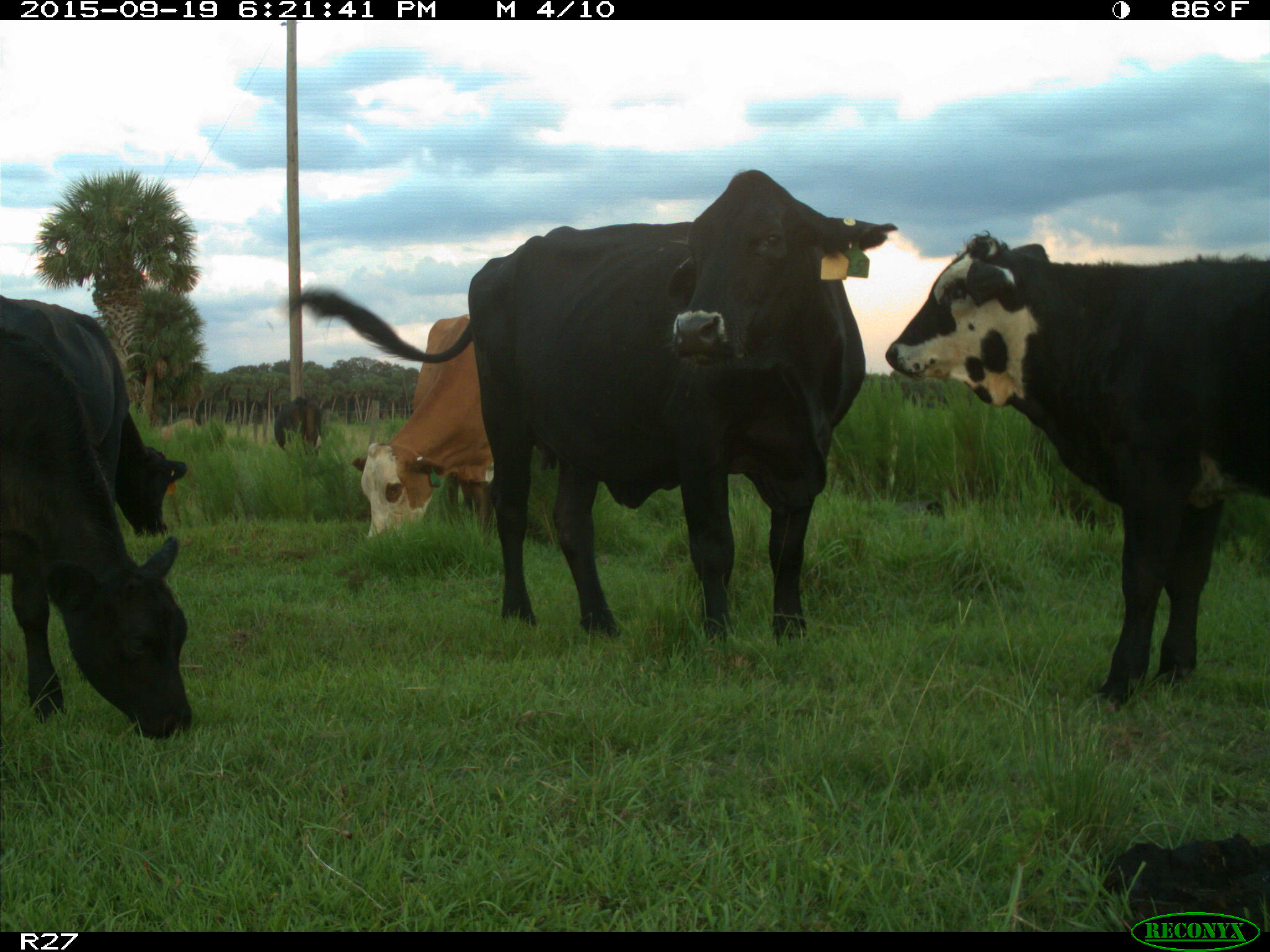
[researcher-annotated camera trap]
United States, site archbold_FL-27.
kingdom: Animalia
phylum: Chordata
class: Mammalia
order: Artiodactyla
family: Bovidae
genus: Bos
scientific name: Bos taurus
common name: domestic cow